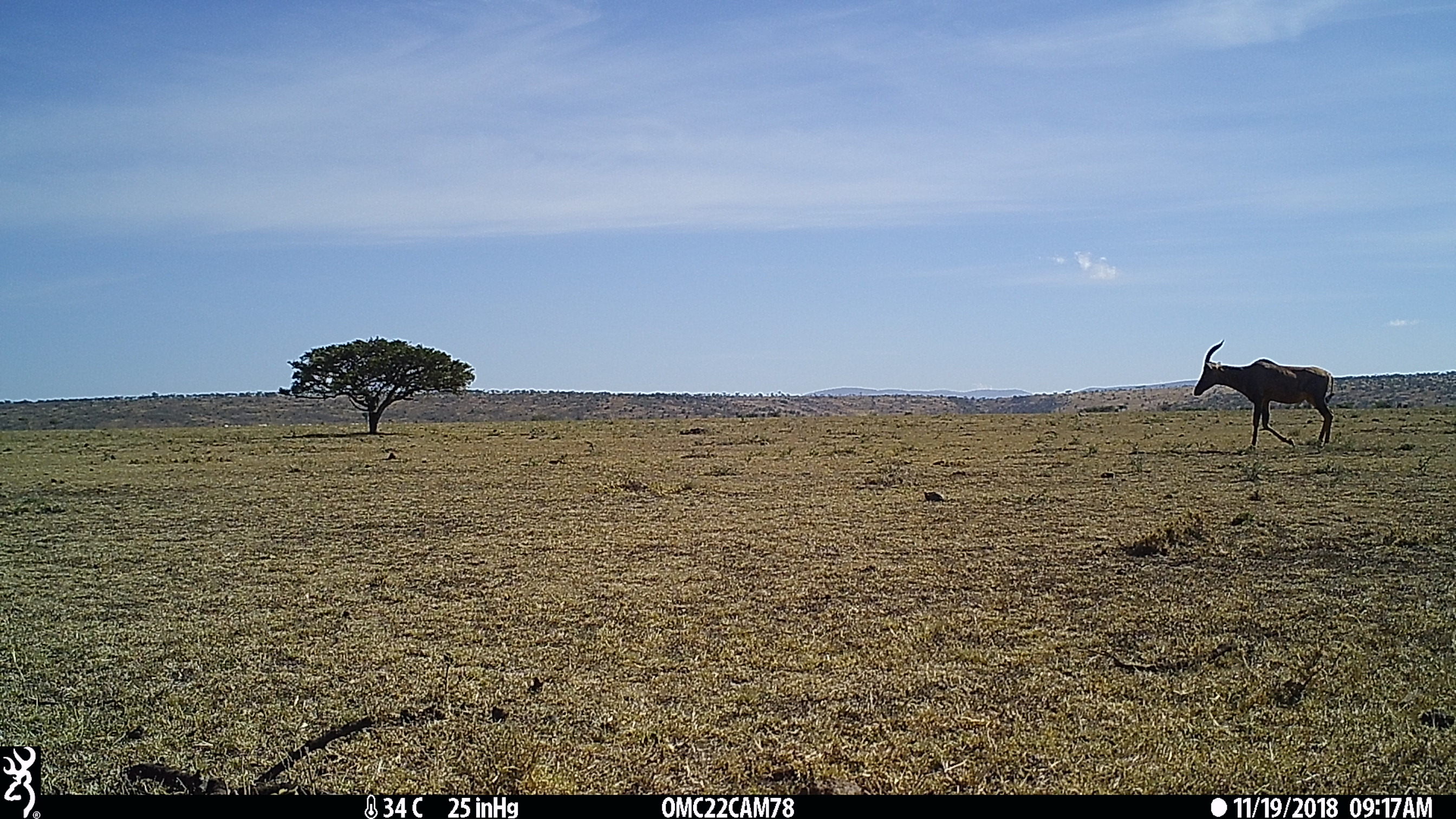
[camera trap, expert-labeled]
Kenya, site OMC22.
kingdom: Animalia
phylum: Chordata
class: Mammalia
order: Artiodactyla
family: Bovidae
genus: Damaliscus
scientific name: Damaliscus lunatus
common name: topi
Topi (Damaliscus lunatus).